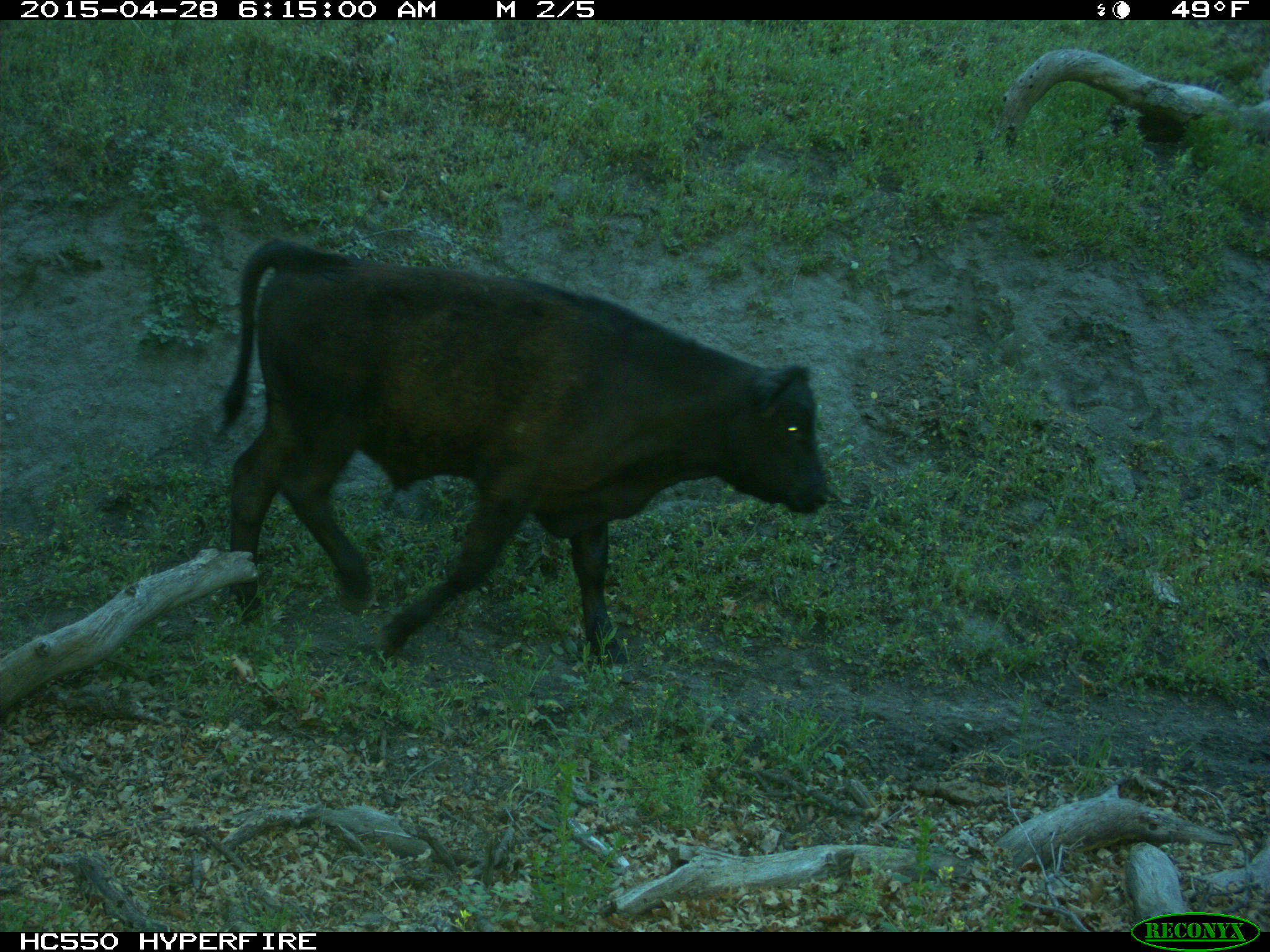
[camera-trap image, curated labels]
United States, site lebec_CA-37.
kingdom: Animalia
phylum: Chordata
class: Mammalia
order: Artiodactyla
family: Bovidae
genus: Bos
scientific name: Bos taurus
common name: domestic cow